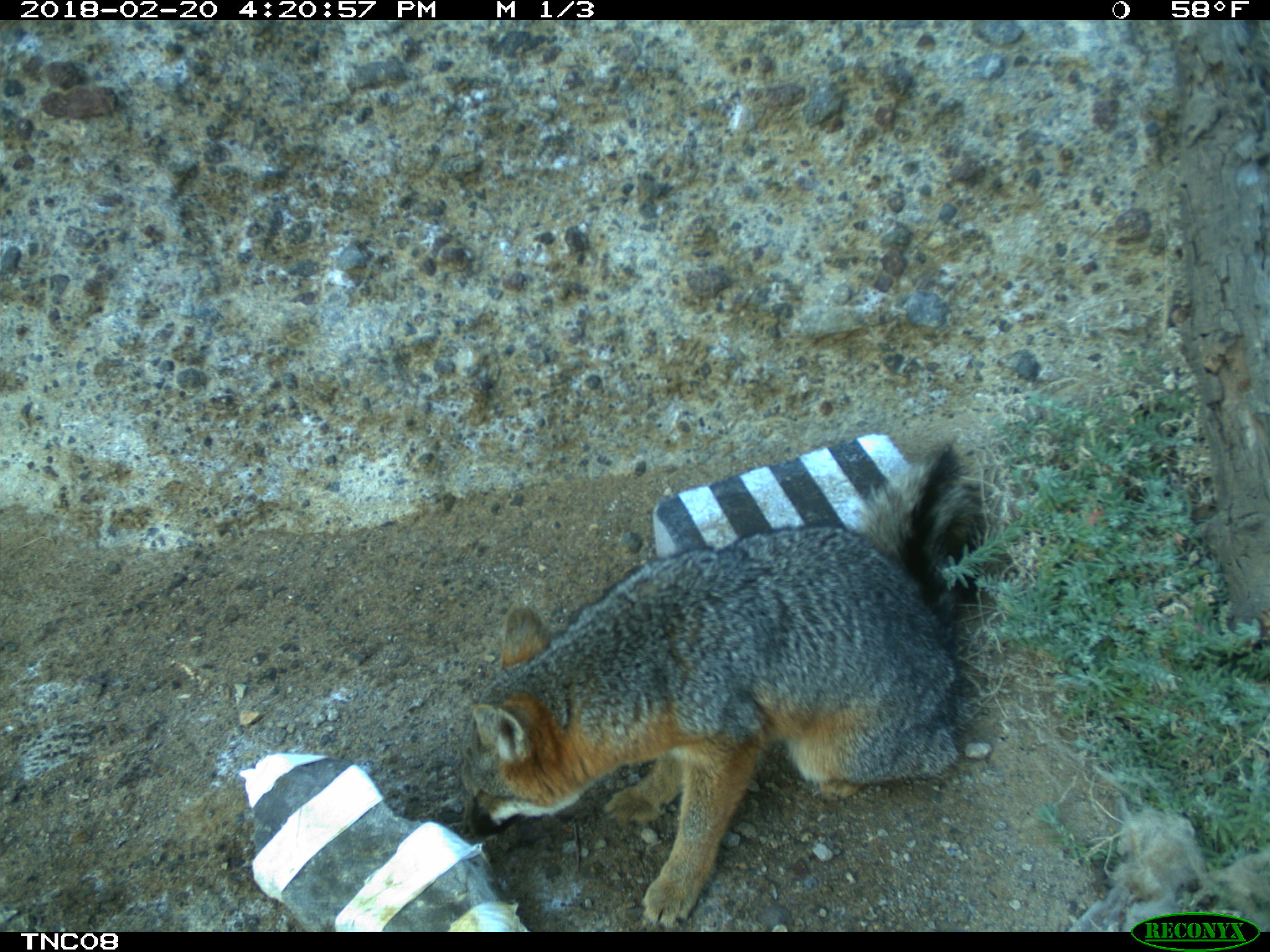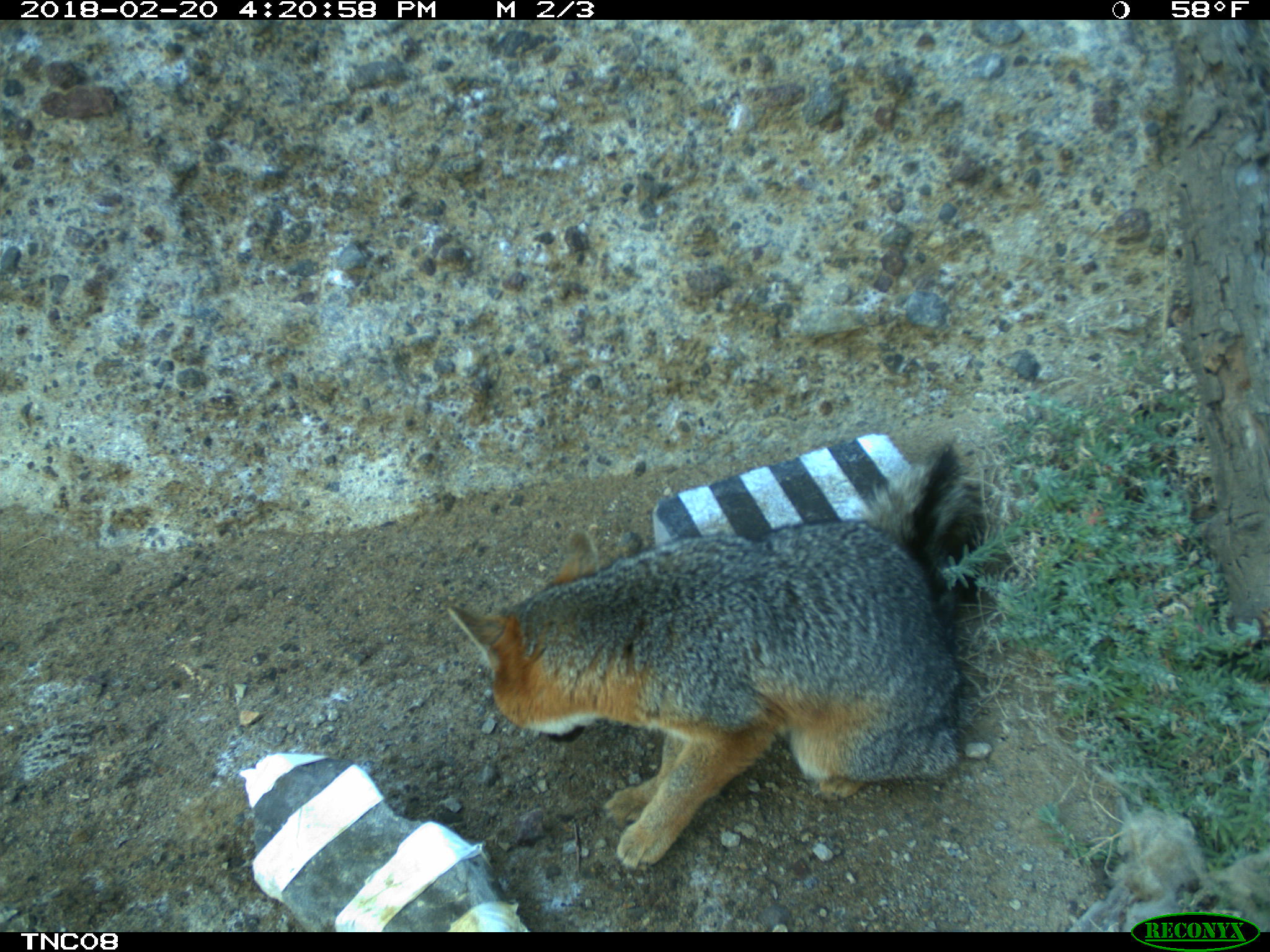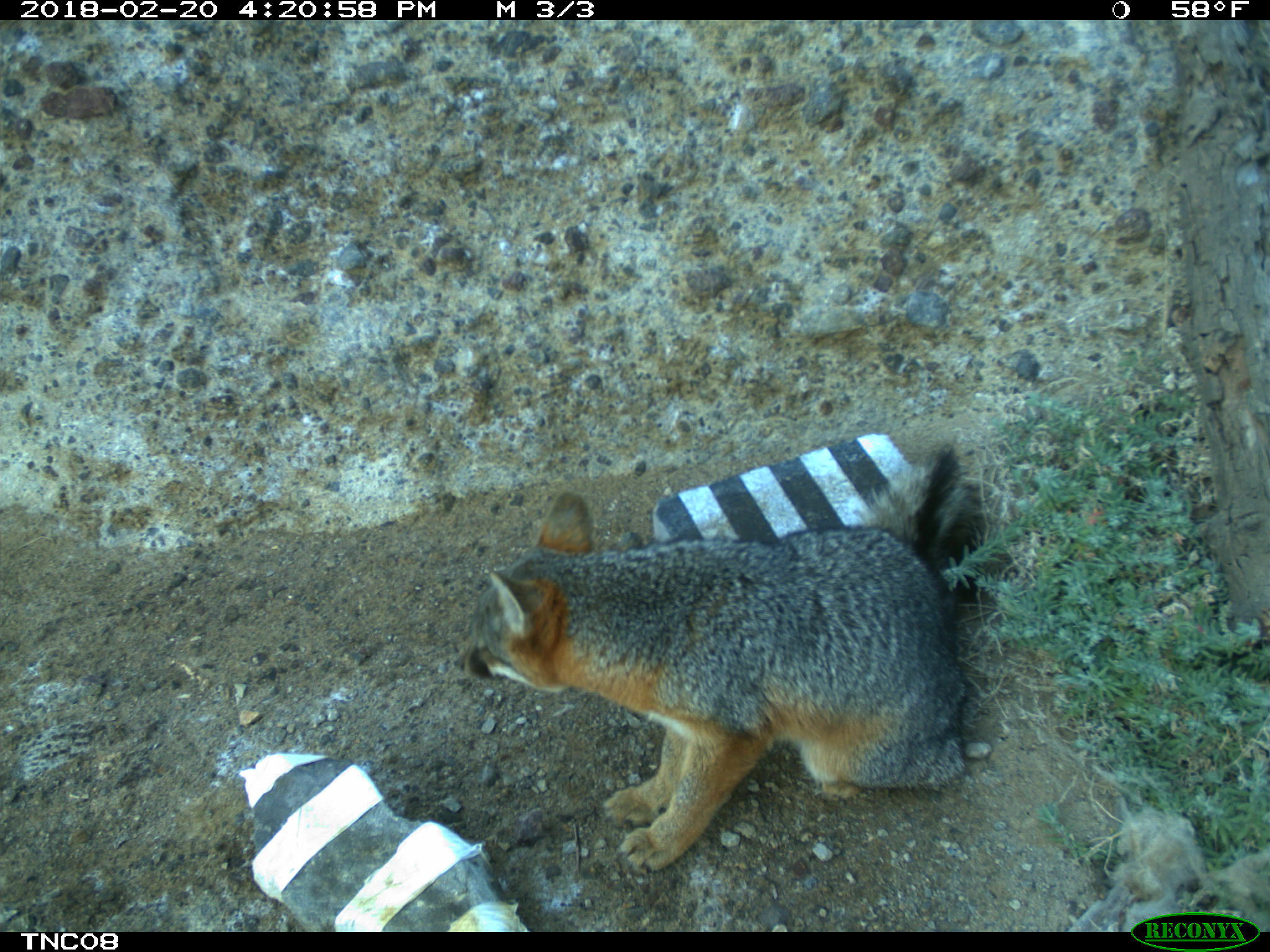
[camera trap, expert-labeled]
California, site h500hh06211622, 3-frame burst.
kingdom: Animalia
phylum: Chordata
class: Mammalia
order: Carnivora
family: Canidae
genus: Urocyon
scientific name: Urocyon littoralis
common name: island fox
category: fox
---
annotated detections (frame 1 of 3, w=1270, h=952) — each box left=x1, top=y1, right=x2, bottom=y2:
fox: left=459, top=442, right=967, bottom=928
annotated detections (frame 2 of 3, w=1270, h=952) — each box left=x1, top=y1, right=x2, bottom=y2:
fox: left=447, top=438, right=985, bottom=867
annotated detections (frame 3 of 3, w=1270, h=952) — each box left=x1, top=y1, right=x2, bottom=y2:
fox: left=451, top=431, right=995, bottom=870